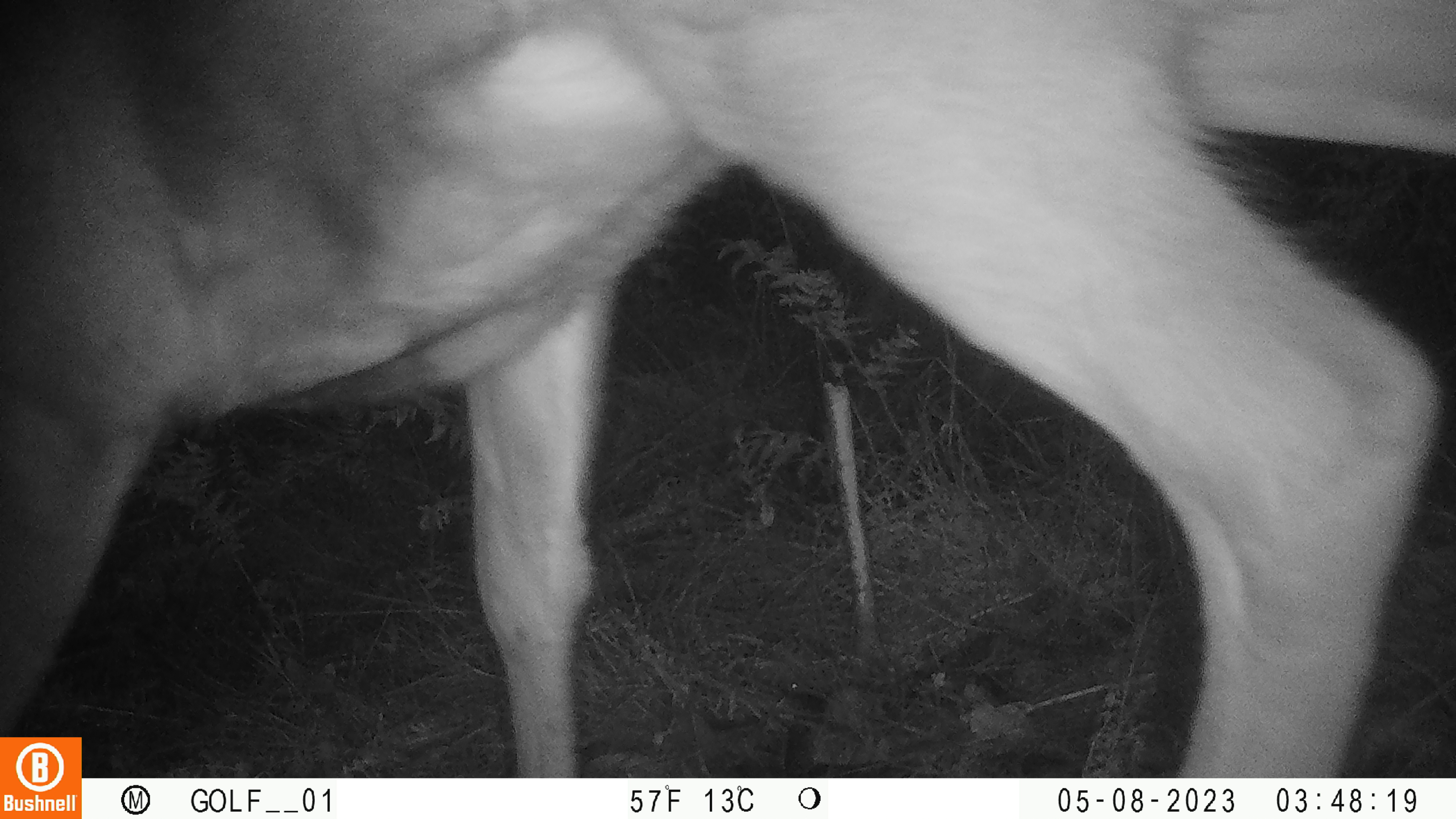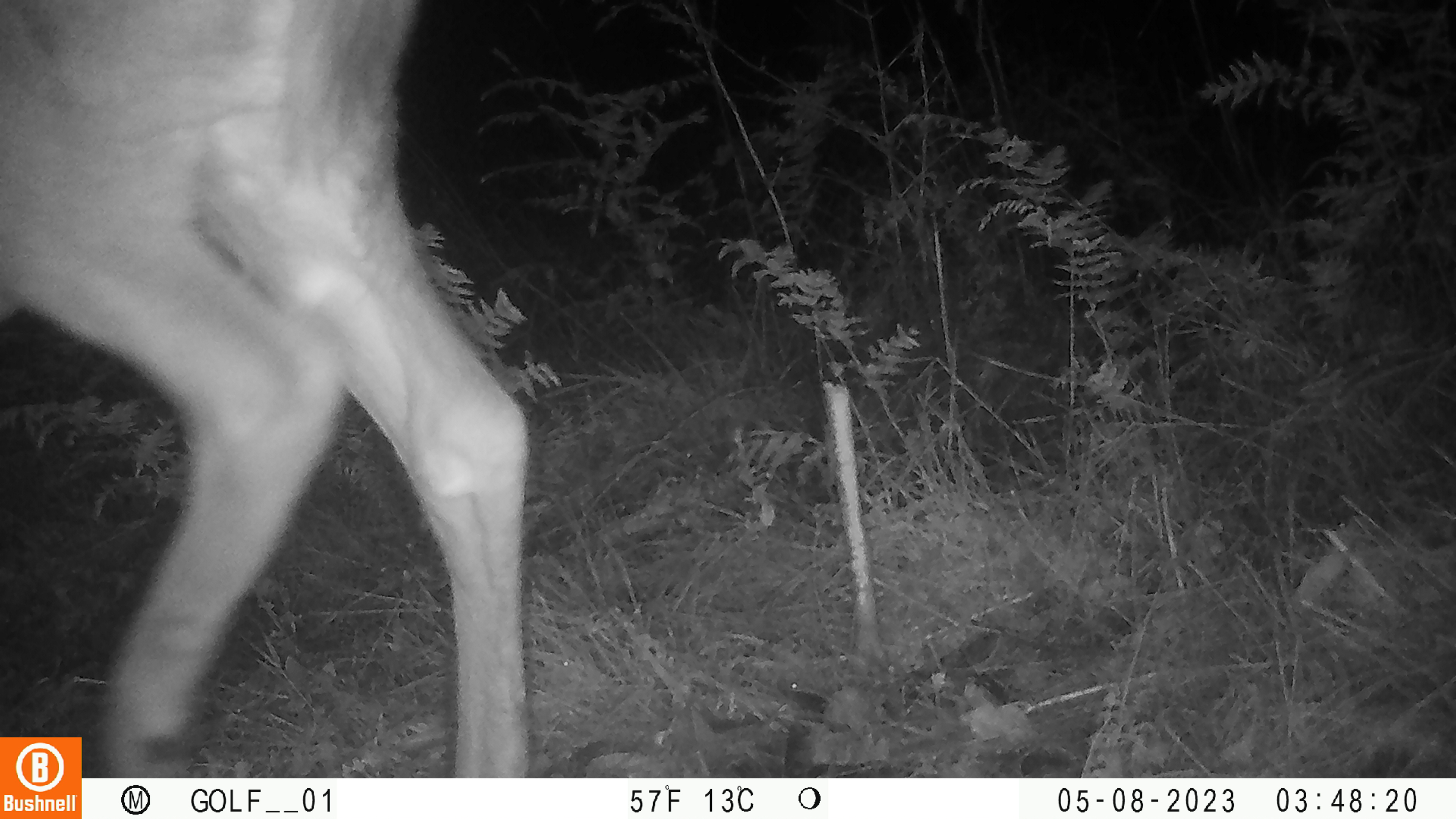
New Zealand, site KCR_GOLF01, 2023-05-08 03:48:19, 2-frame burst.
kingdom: Animalia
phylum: Chordata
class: Mammalia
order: Artiodactyla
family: Cervidae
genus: Odocoileus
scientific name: Odocoileus virginianus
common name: white-tailed deer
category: white tailed deer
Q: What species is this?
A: White tailed deer (white-tailed deer) (Odocoileus virginianus).